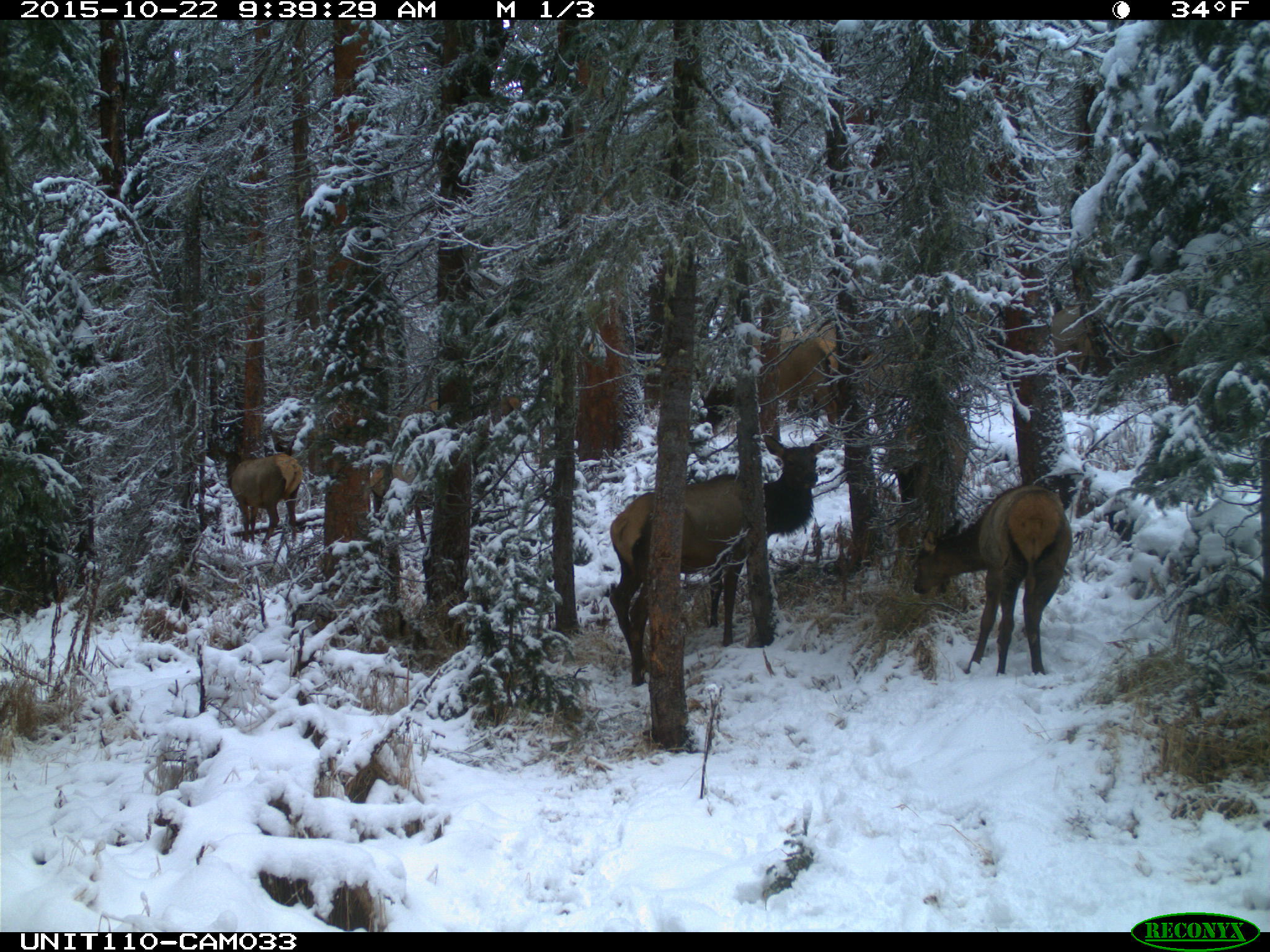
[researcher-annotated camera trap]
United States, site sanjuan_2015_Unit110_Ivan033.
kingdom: Animalia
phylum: Chordata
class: Mammalia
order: Artiodactyla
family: Cervidae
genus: Cervus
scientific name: Cervus elaphus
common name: red deer